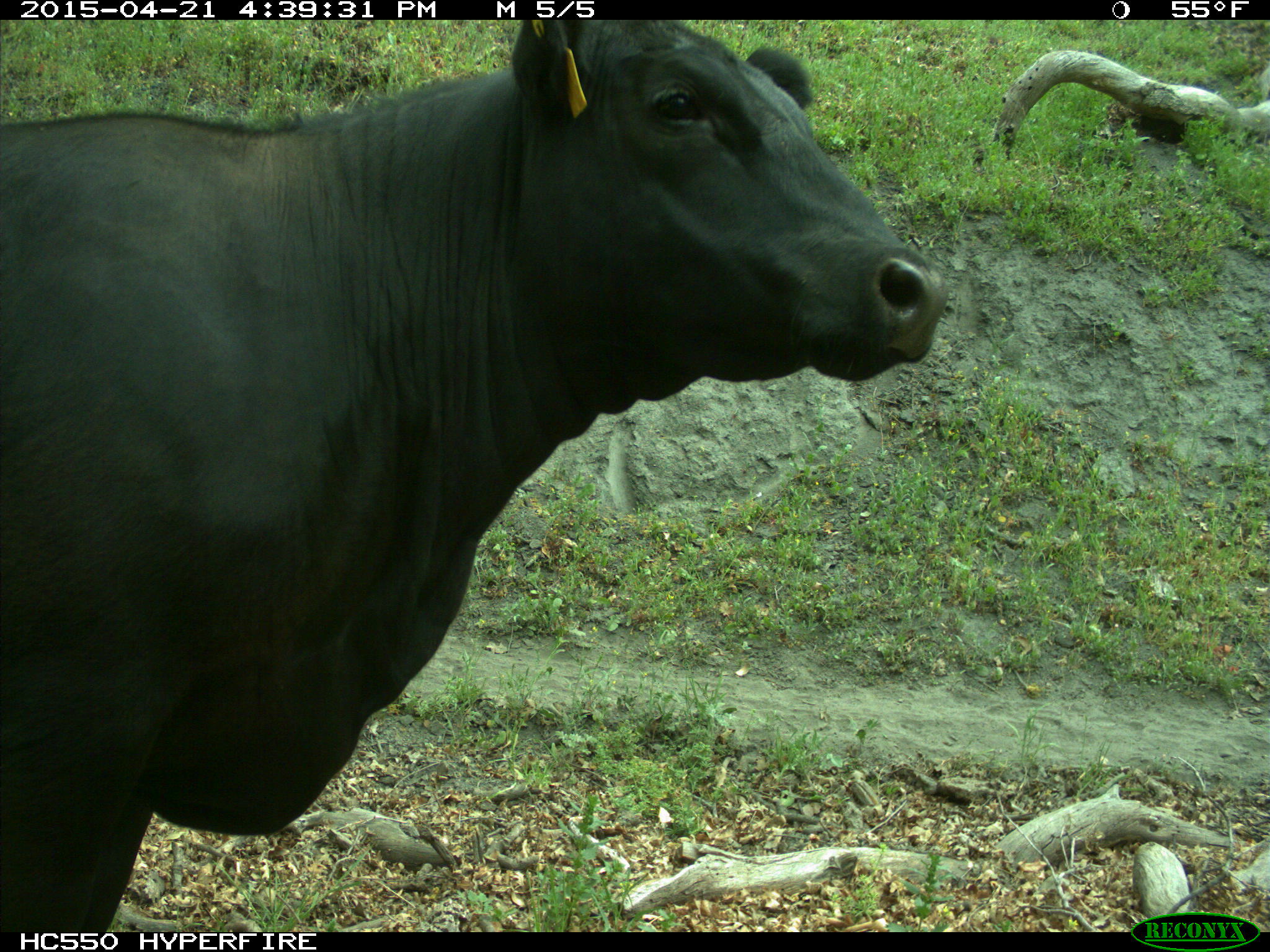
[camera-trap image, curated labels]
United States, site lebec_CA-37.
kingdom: Animalia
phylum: Chordata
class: Mammalia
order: Artiodactyla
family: Bovidae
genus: Bos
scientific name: Bos taurus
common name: domestic cow